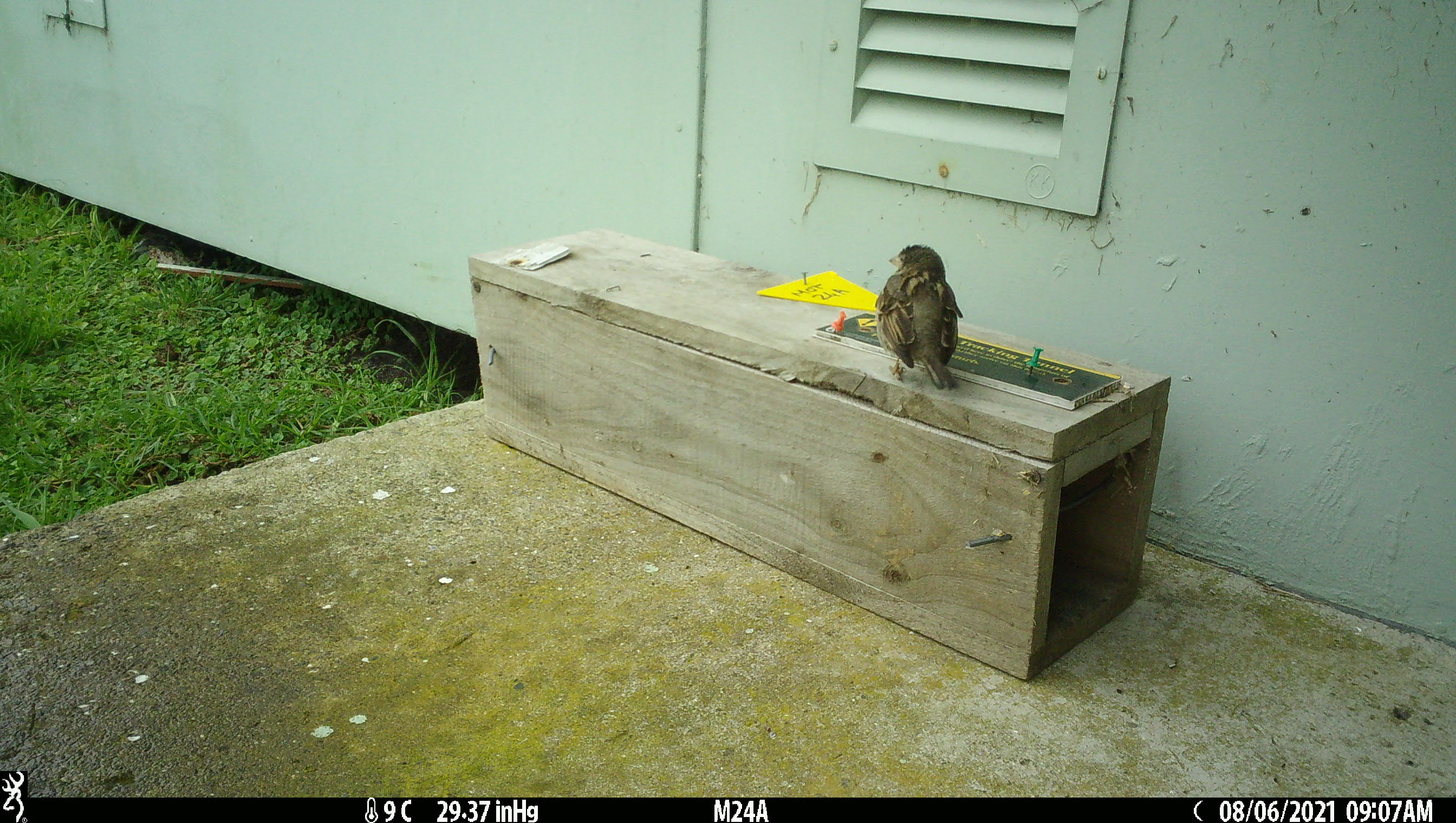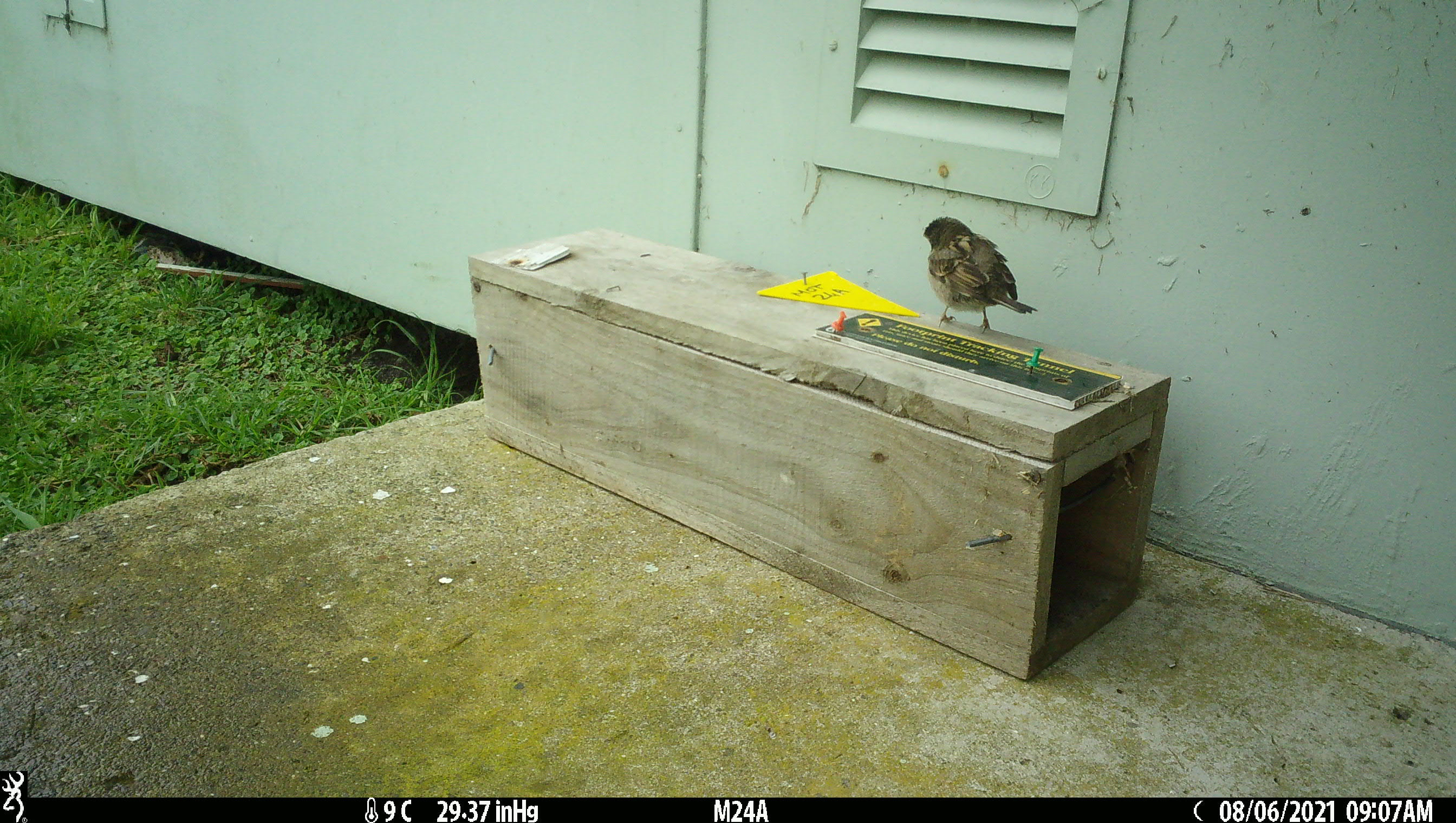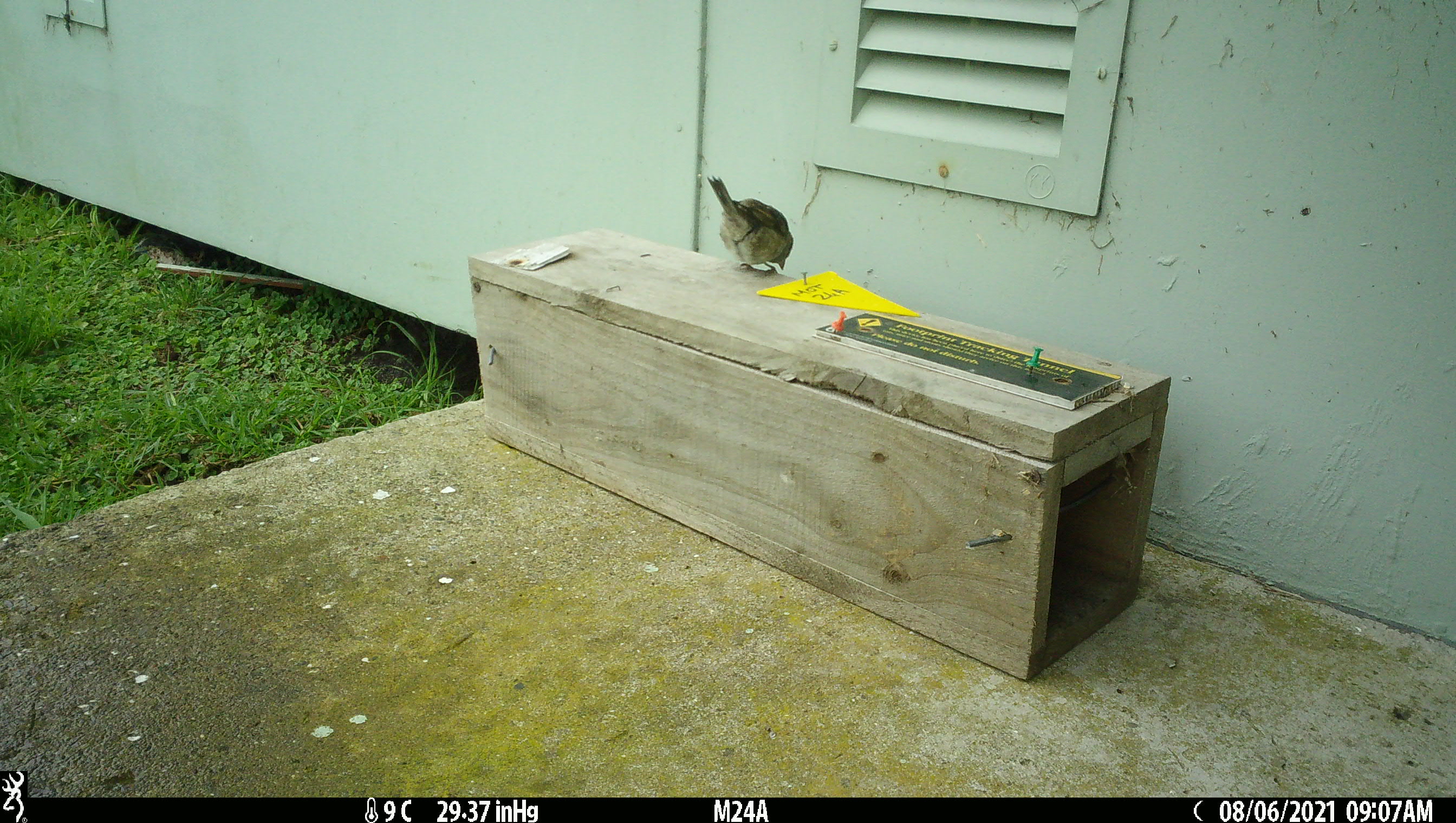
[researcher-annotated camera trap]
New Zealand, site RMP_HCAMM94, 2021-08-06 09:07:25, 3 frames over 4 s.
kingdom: Animalia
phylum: Chordata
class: Aves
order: Passeriformes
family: Passeridae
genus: Passer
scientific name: Passer domesticus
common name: house sparrow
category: sparrow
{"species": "sparrow (house sparrow) (Passer domesticus)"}